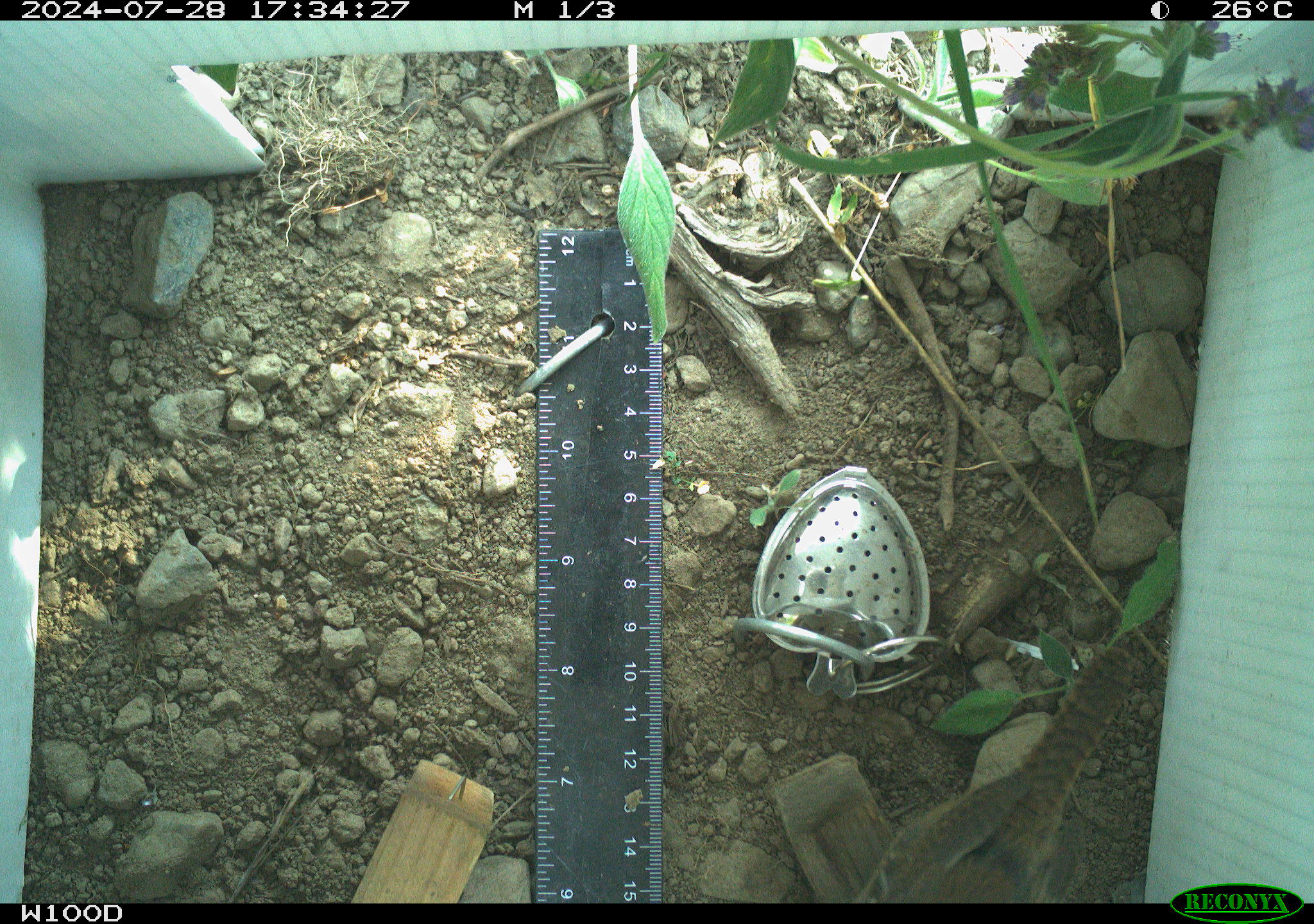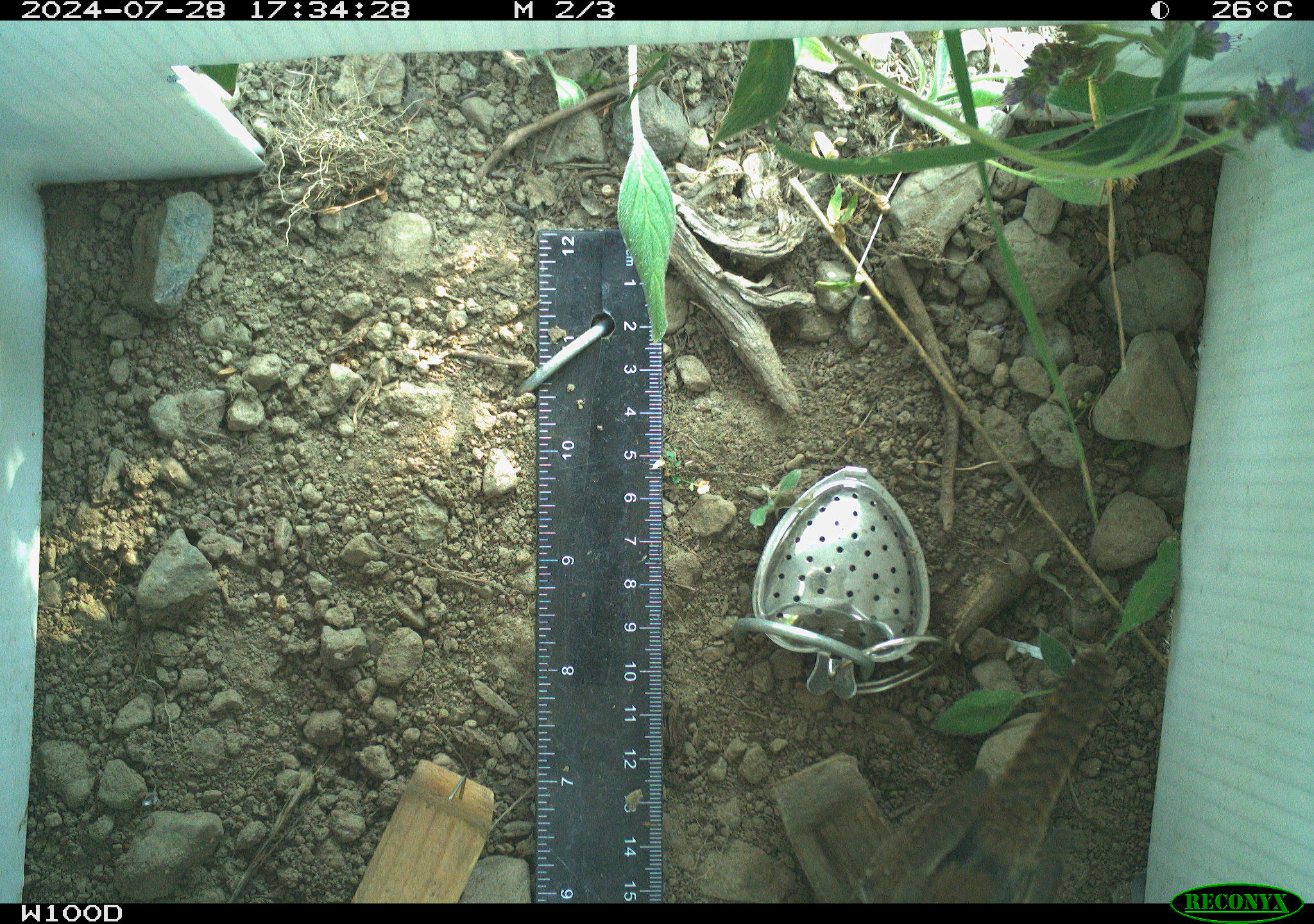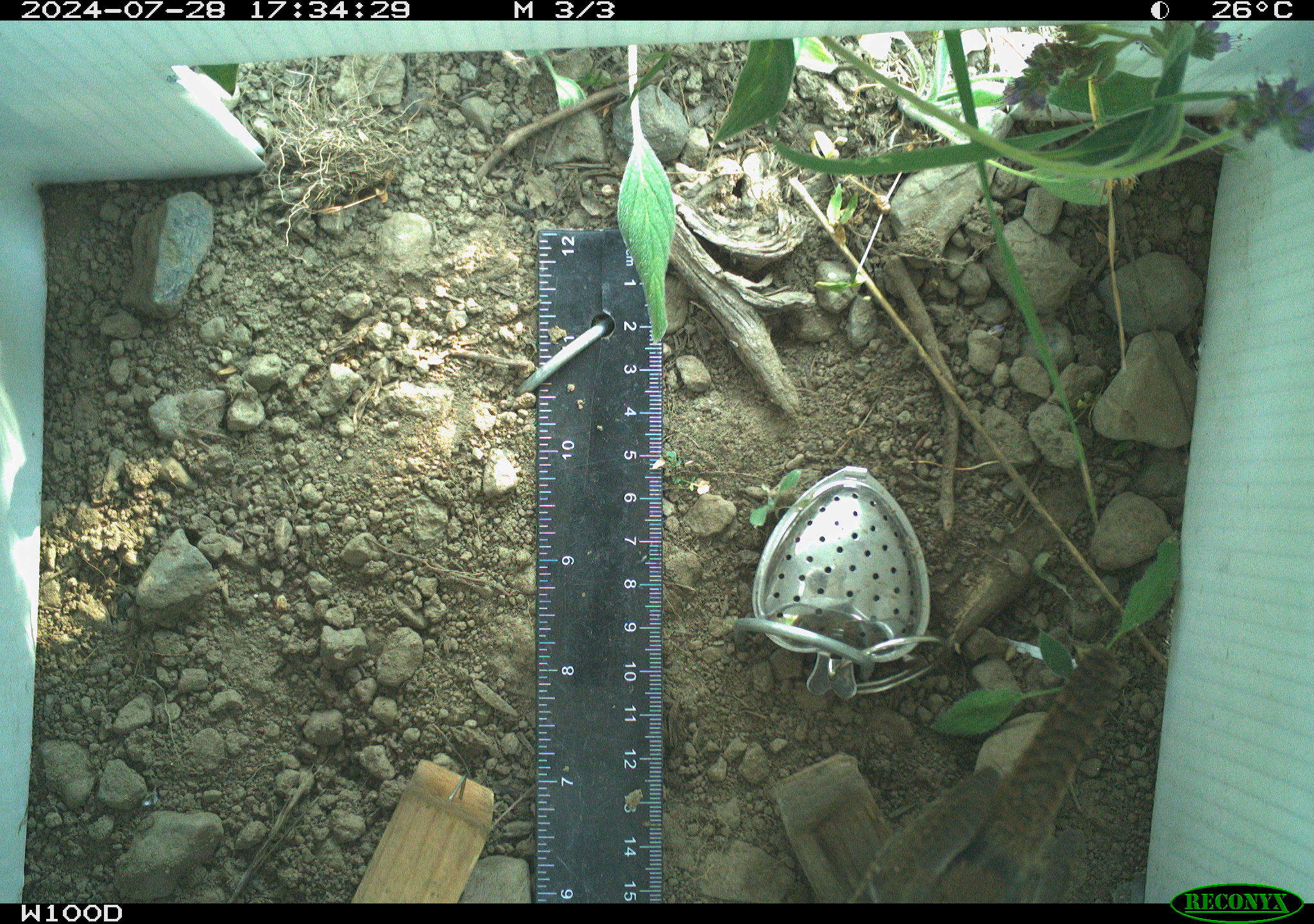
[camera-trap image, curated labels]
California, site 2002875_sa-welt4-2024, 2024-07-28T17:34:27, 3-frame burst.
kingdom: Animalia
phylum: Chordata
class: Aves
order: Passeriformes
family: Troglodytidae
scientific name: Troglodytidae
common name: wren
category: troglodytidae family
Troglodytidae family (wren) (Troglodytidae).